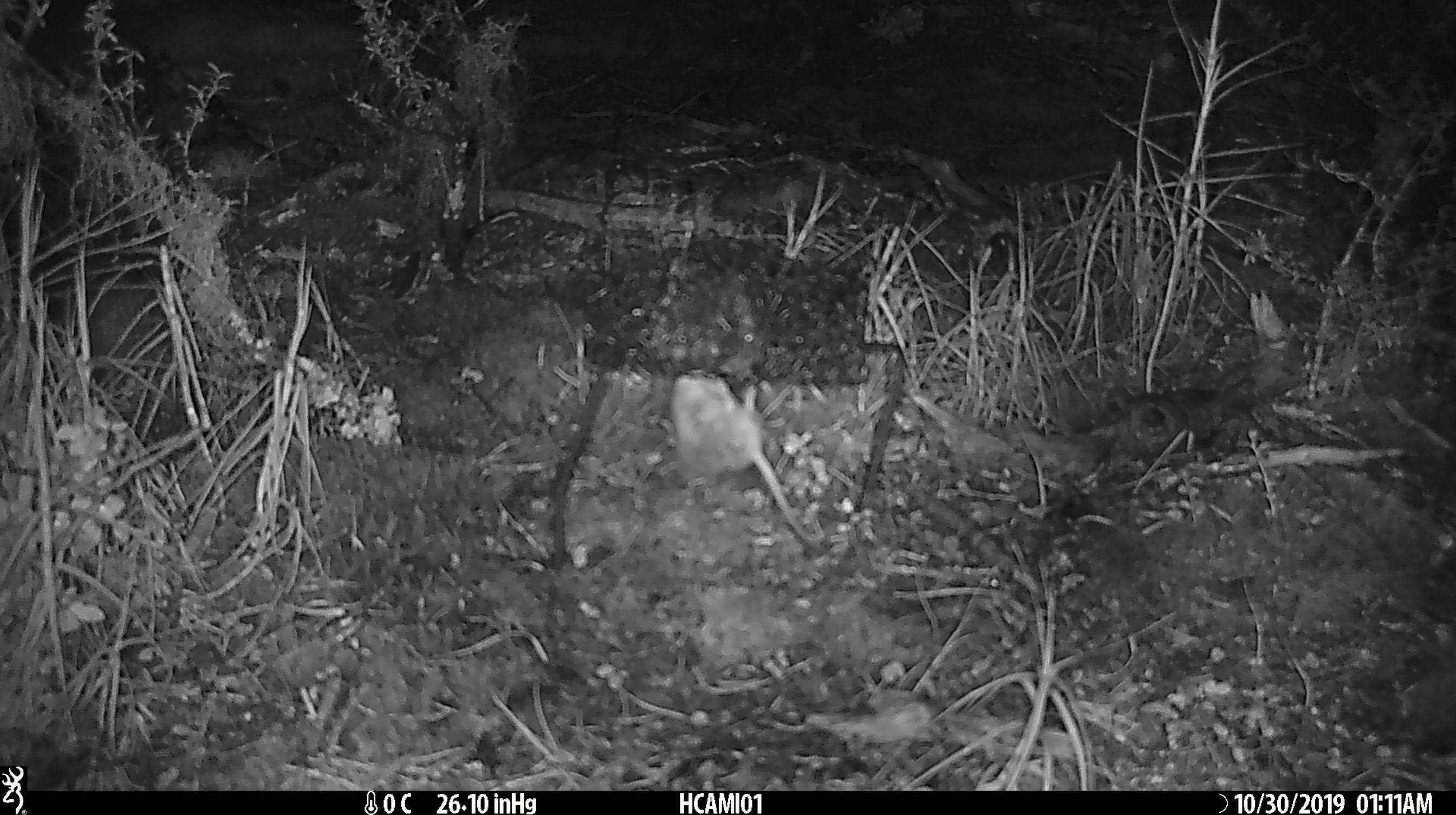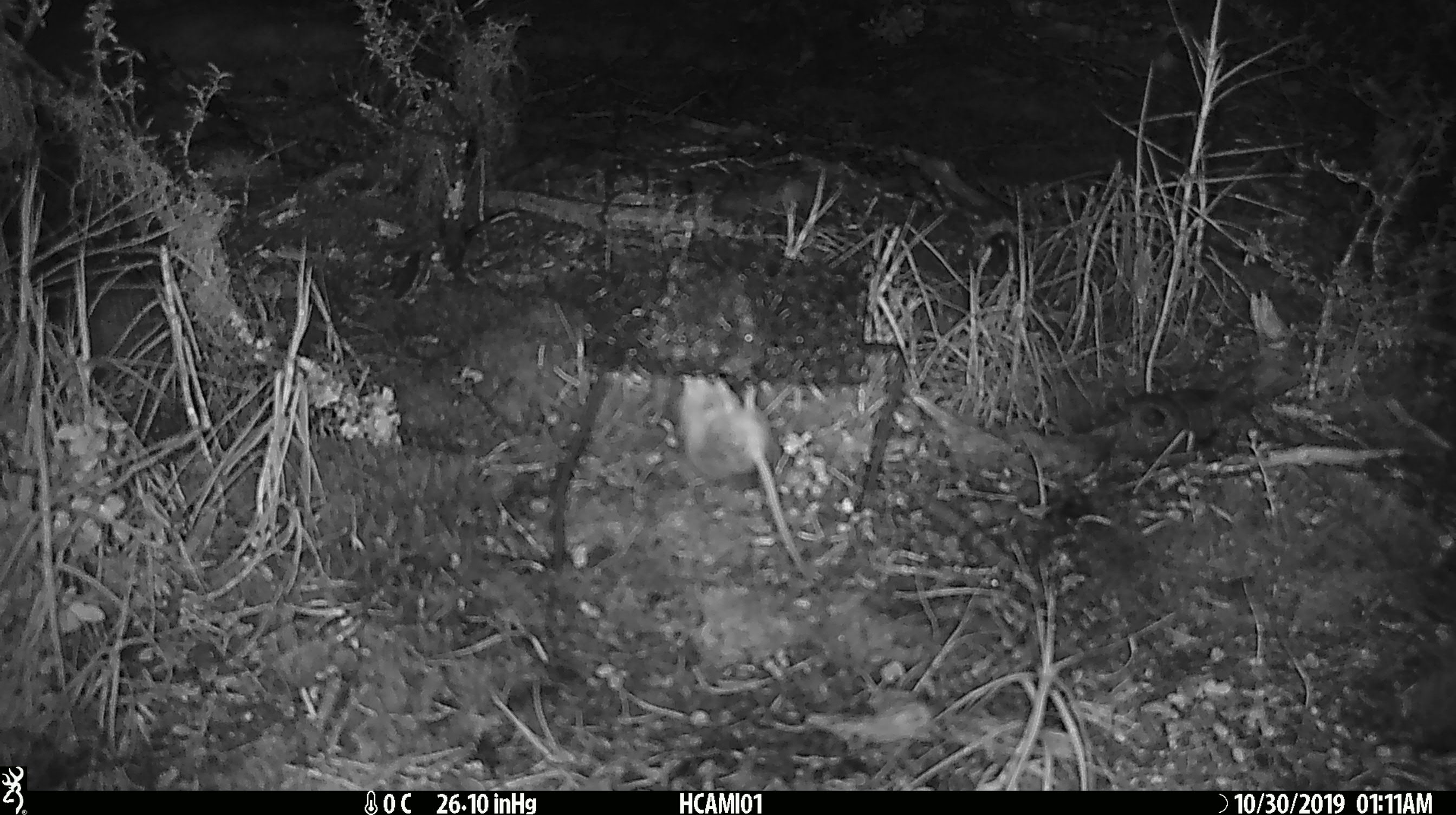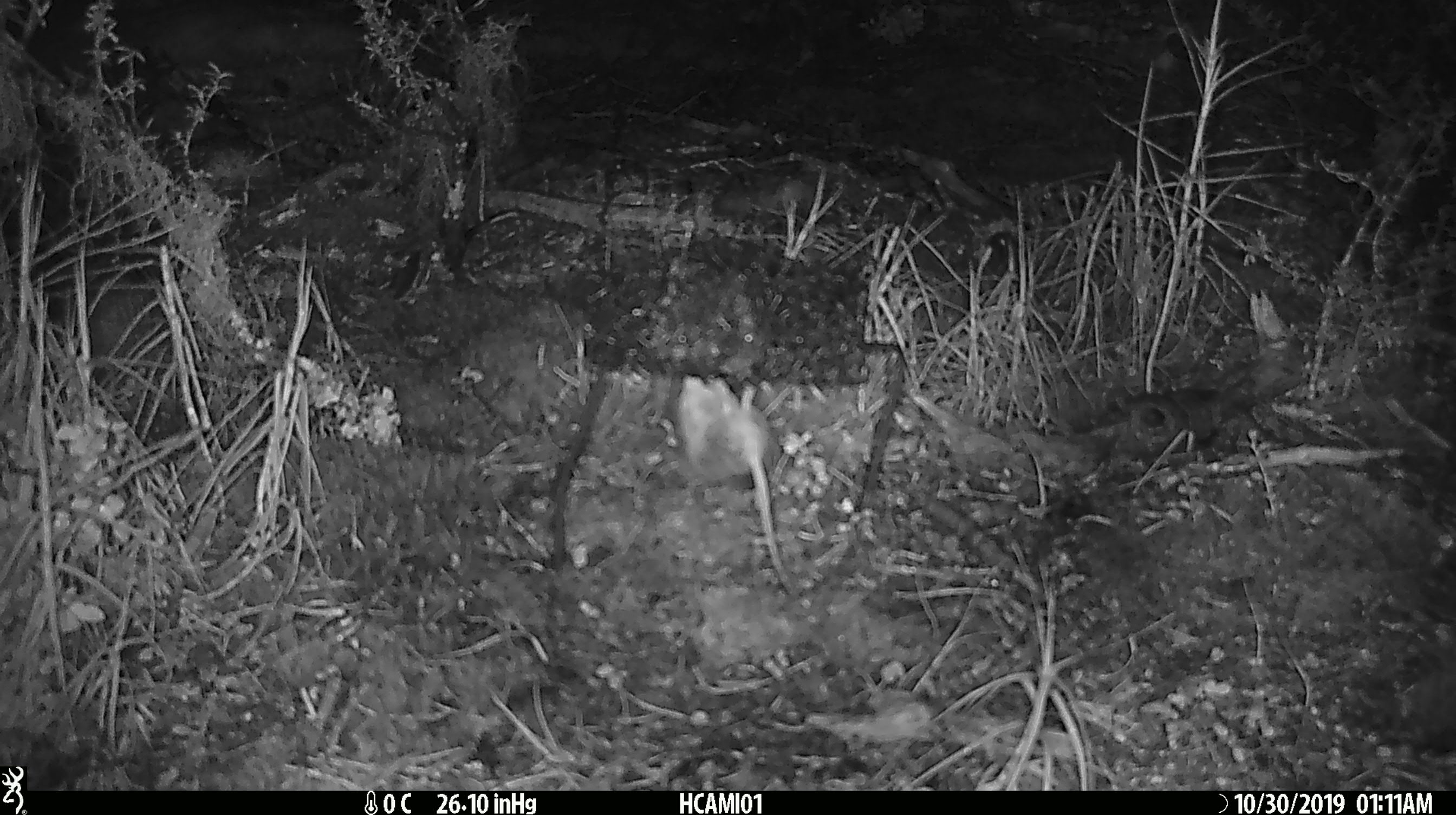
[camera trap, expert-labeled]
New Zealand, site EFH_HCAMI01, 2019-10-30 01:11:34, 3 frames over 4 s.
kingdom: Animalia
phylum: Chordata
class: Mammalia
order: Rodentia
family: Muridae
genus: Mus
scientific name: Mus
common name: mouse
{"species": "mouse (Mus)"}